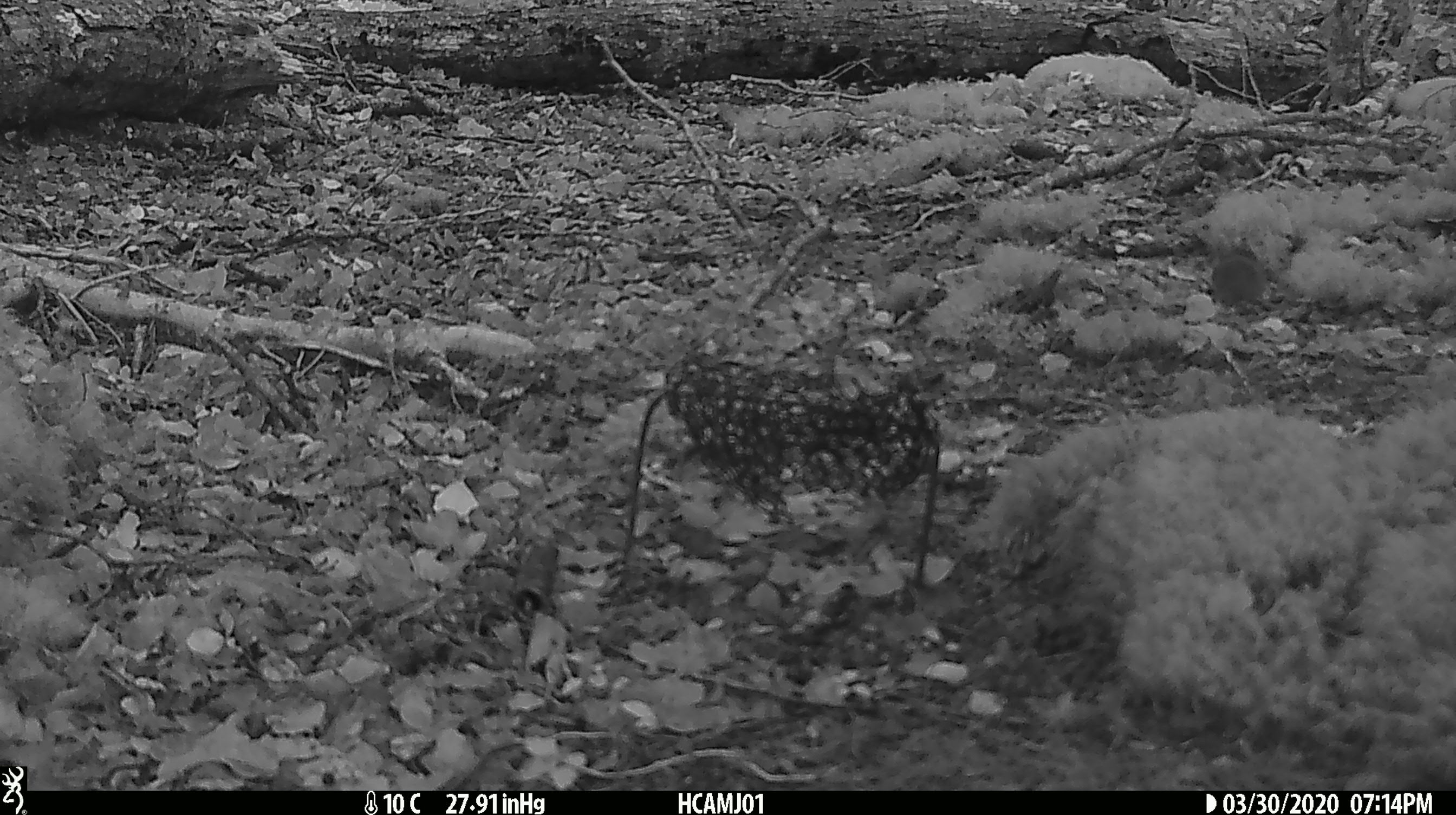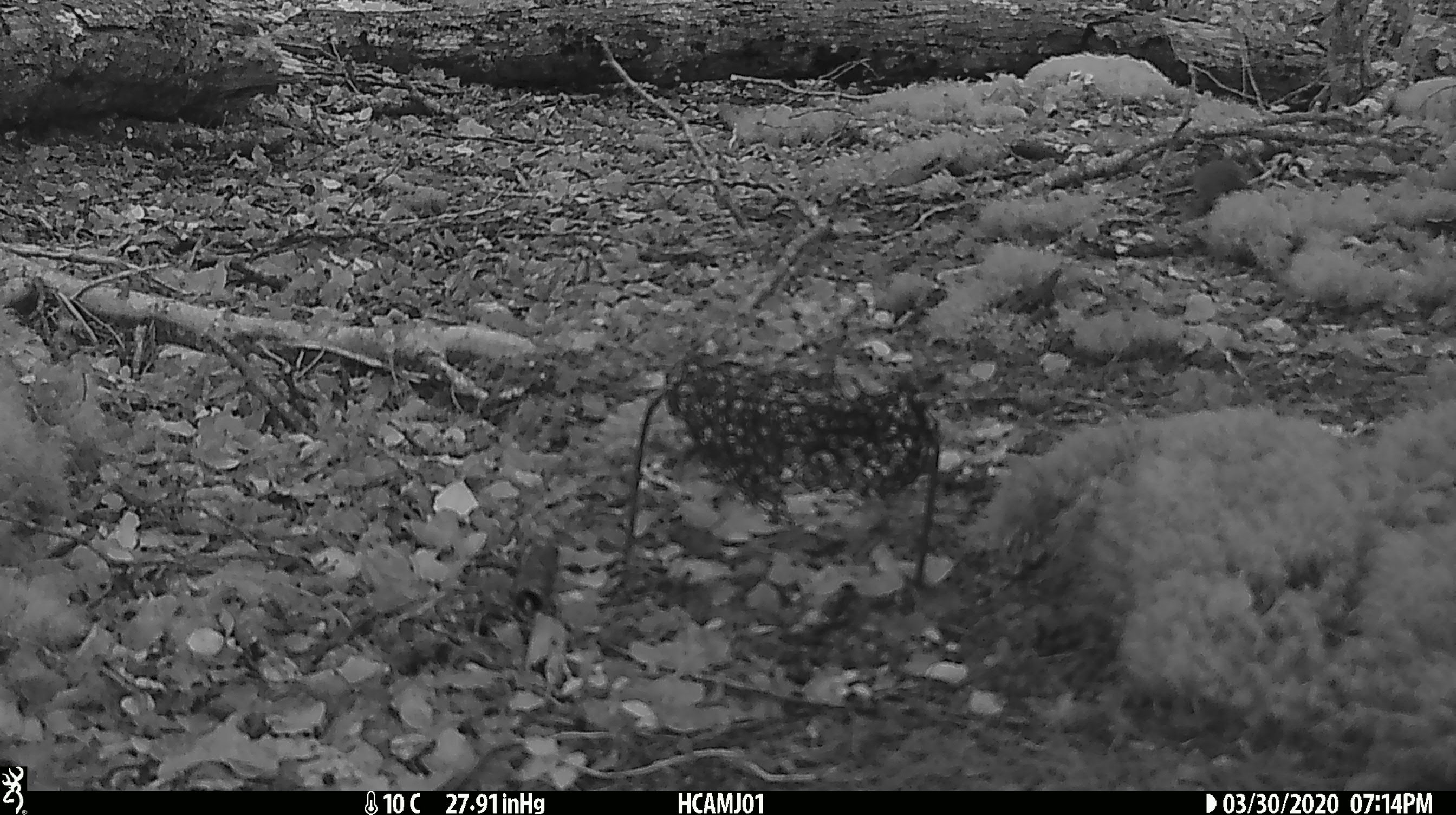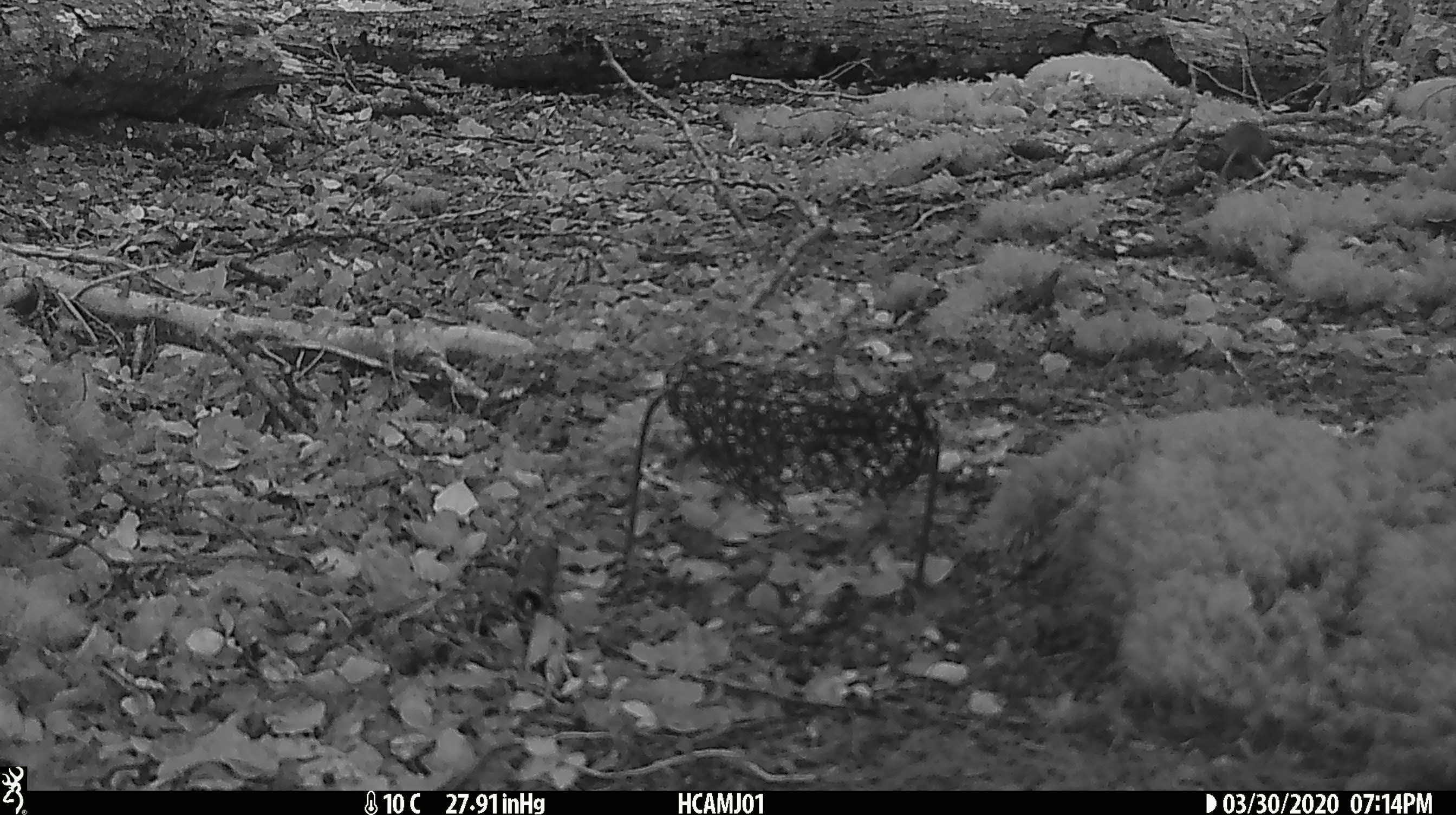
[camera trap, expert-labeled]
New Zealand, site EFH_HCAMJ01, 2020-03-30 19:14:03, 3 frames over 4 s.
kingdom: Animalia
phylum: Chordata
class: Mammalia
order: Rodentia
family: Muridae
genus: Mus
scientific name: Mus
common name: mouse